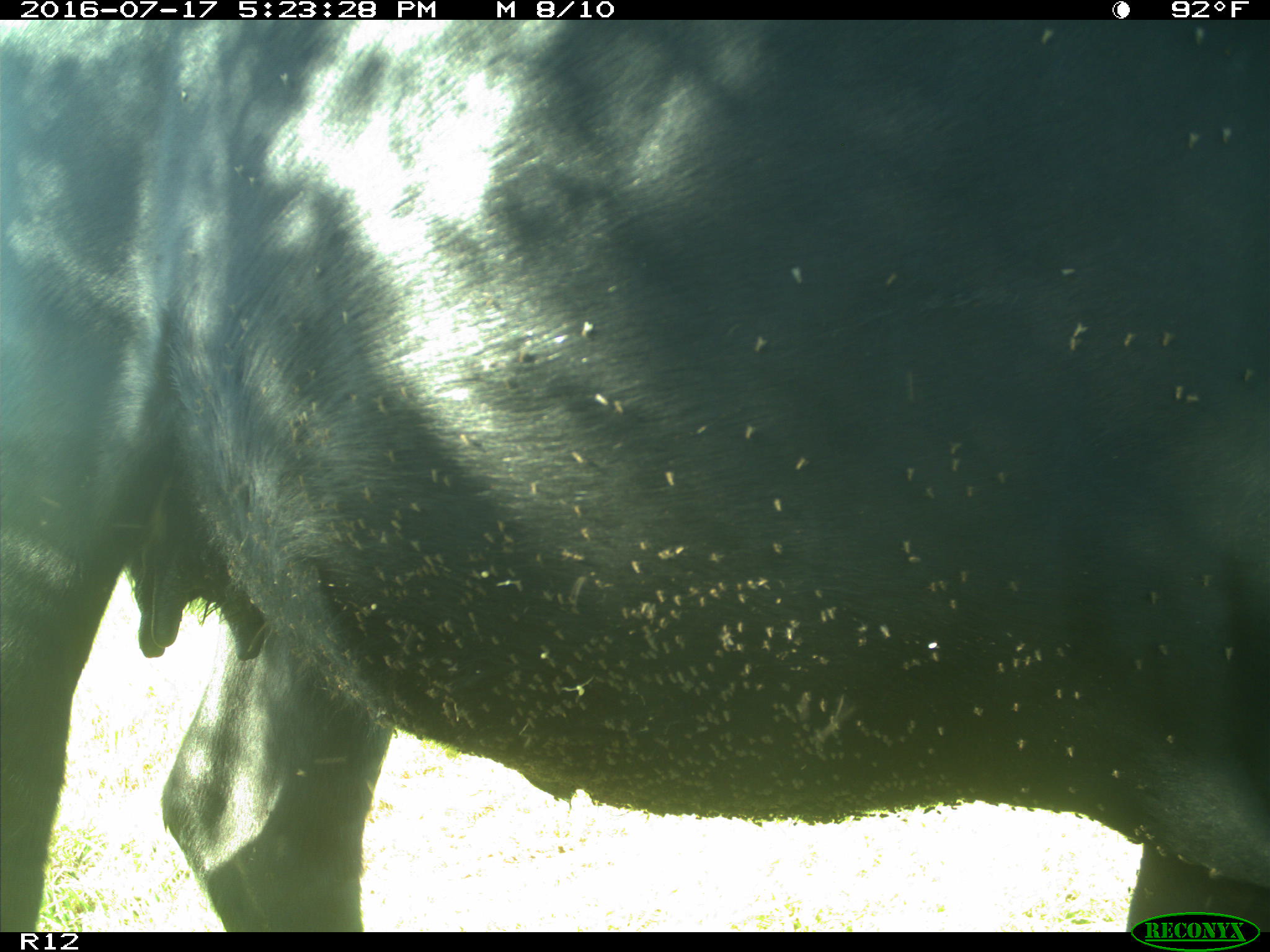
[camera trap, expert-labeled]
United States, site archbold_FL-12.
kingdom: Animalia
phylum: Chordata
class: Mammalia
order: Artiodactyla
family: Bovidae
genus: Bos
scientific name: Bos taurus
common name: domestic cow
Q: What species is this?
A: Bos taurus (domestic cow).